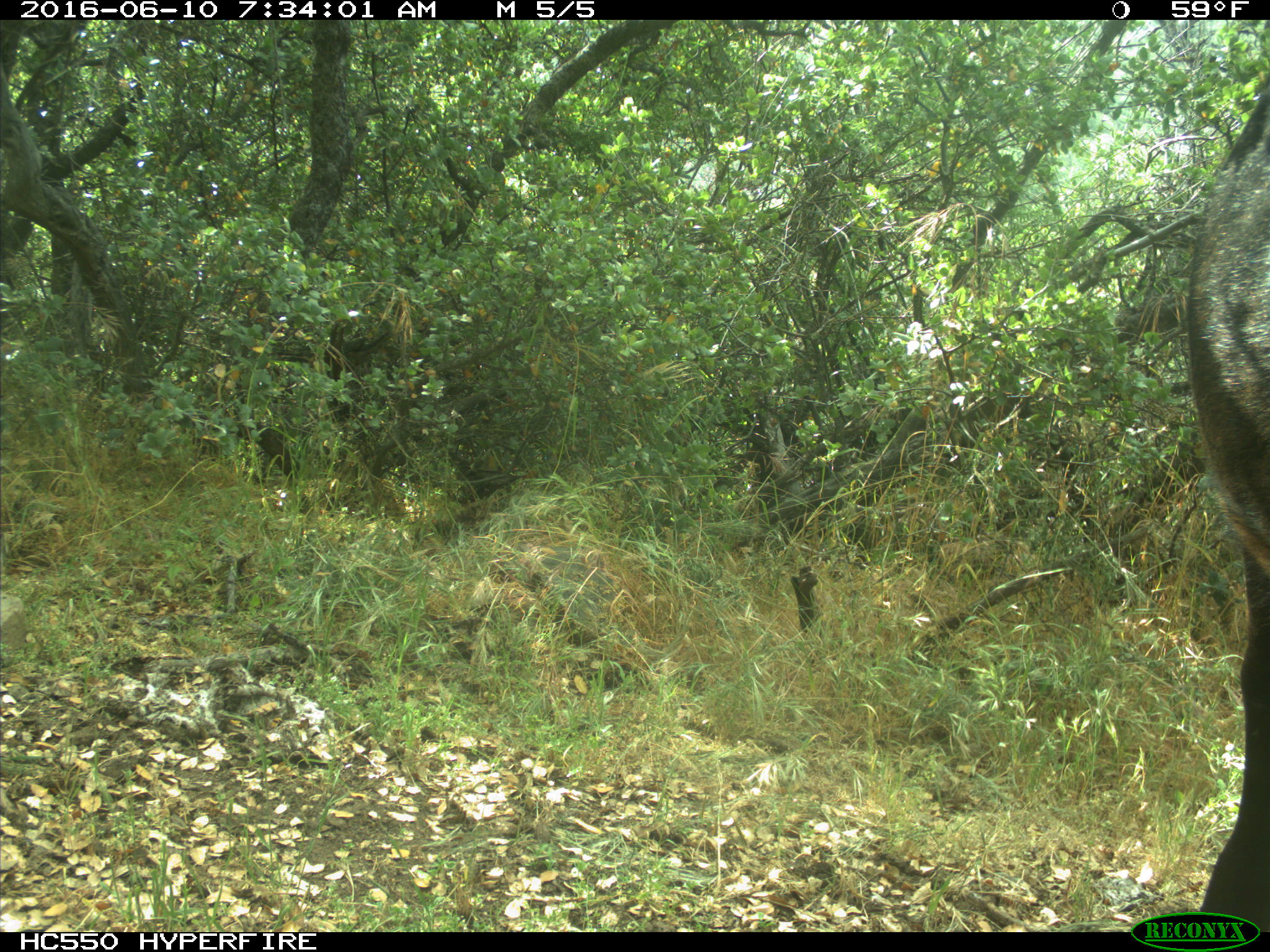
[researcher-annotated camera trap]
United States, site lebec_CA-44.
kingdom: Animalia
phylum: Chordata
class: Mammalia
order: Artiodactyla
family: Bovidae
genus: Bos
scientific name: Bos taurus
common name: domestic cow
Bos taurus (domestic cow).